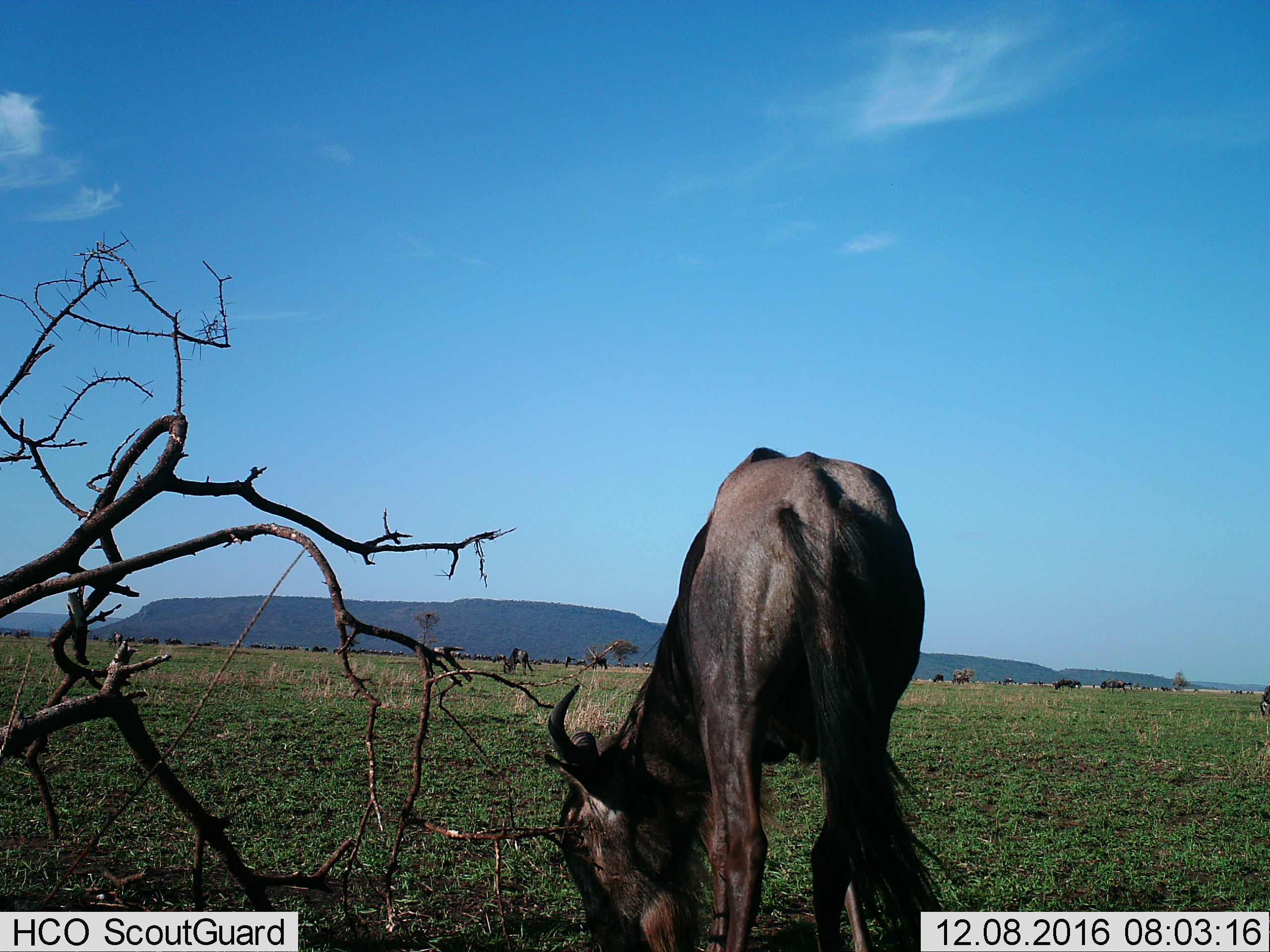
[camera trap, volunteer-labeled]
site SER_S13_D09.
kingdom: Animalia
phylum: Chordata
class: Mammalia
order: Artiodactyla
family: Bovidae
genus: Connochaetes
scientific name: Connochaetes taurinus taurinus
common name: blue wildebeest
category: wildebeestblue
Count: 11-50.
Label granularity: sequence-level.